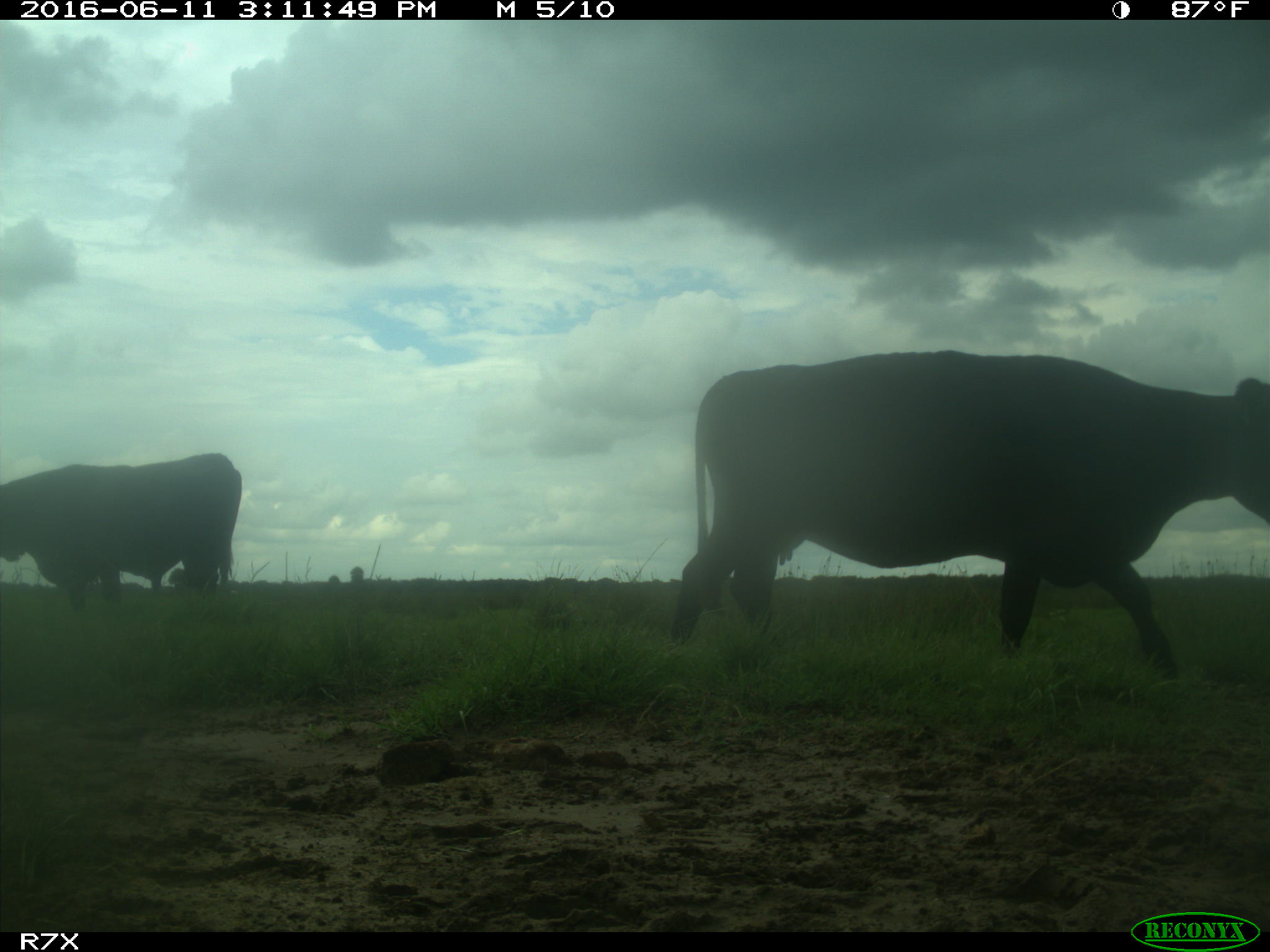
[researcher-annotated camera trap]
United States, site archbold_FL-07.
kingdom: Animalia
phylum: Chordata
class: Mammalia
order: Artiodactyla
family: Bovidae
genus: Bos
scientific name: Bos taurus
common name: domestic cow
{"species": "Bos taurus (domestic cow)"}